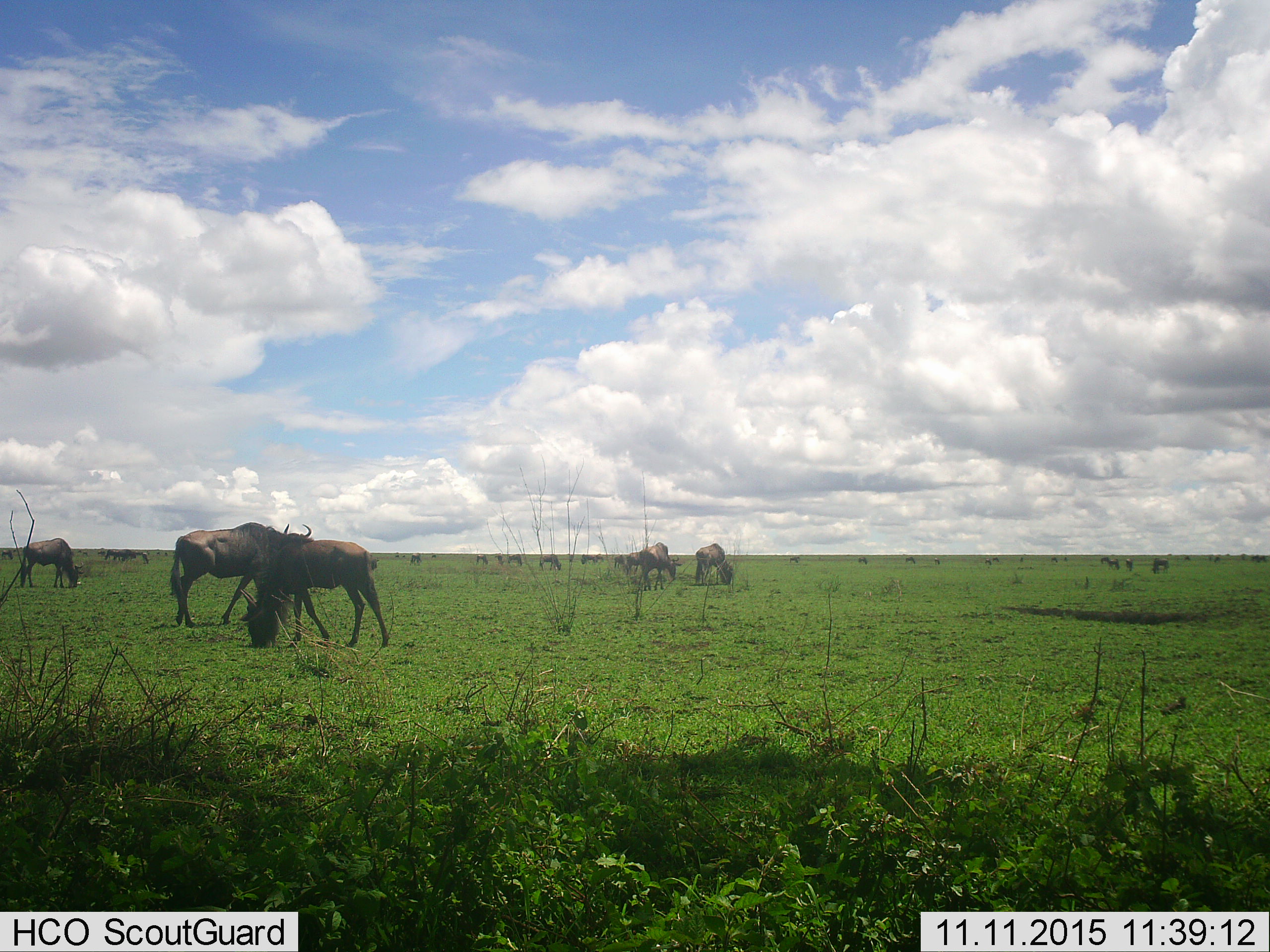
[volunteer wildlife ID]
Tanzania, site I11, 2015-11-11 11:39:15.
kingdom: Animalia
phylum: Chordata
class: Mammalia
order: Artiodactyla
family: Bovidae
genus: Connochaetes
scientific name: Connochaetes taurinus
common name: blue wildebeest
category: wildebeest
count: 11-50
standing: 40%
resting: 10%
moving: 20%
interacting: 10%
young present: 10%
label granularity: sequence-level